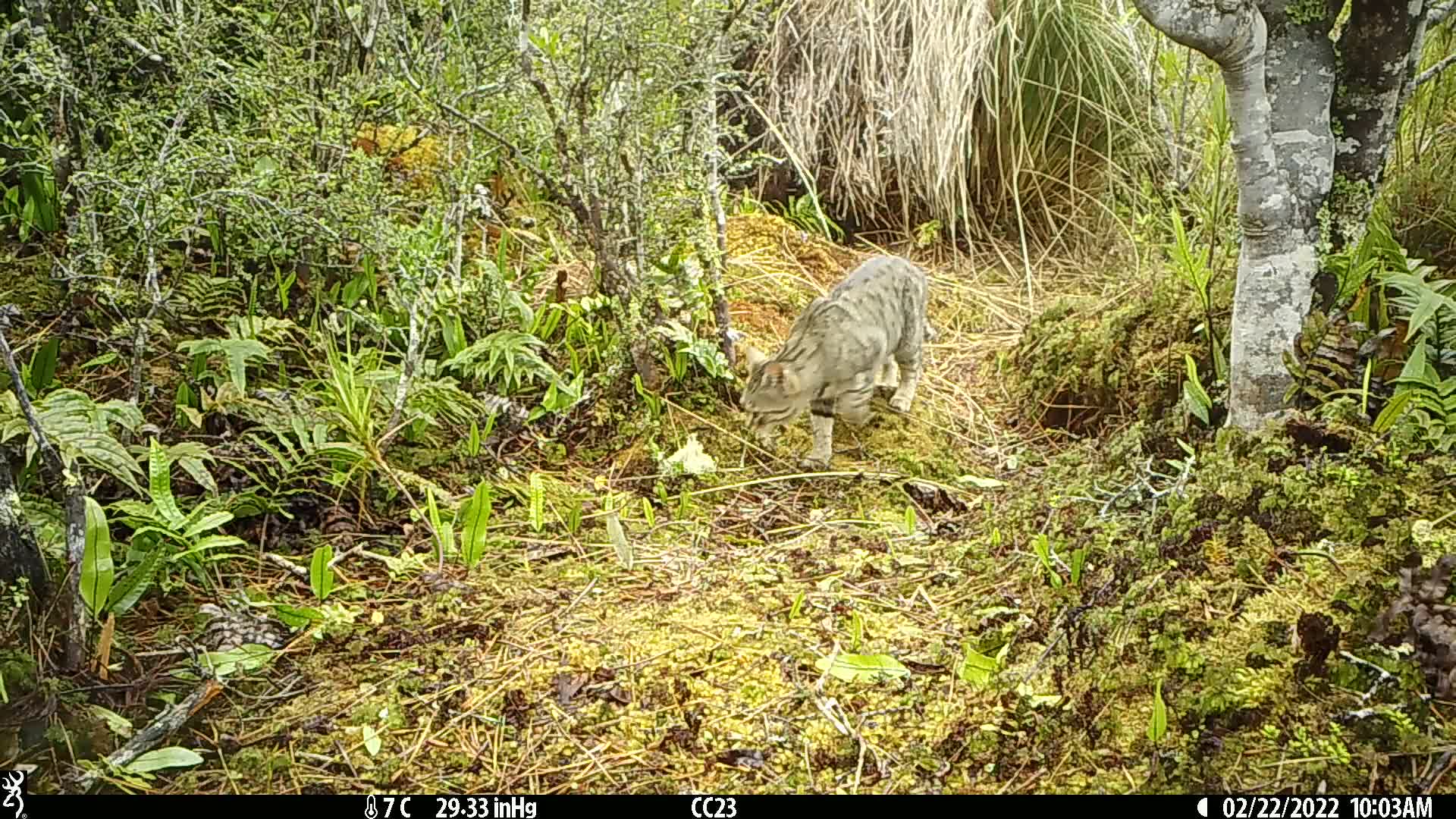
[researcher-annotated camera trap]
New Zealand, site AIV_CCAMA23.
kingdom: Animalia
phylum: Chordata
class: Mammalia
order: Carnivora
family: Felidae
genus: Felis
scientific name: Felis catus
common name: domestic cat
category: cat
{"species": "cat (domestic cat) (Felis catus)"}